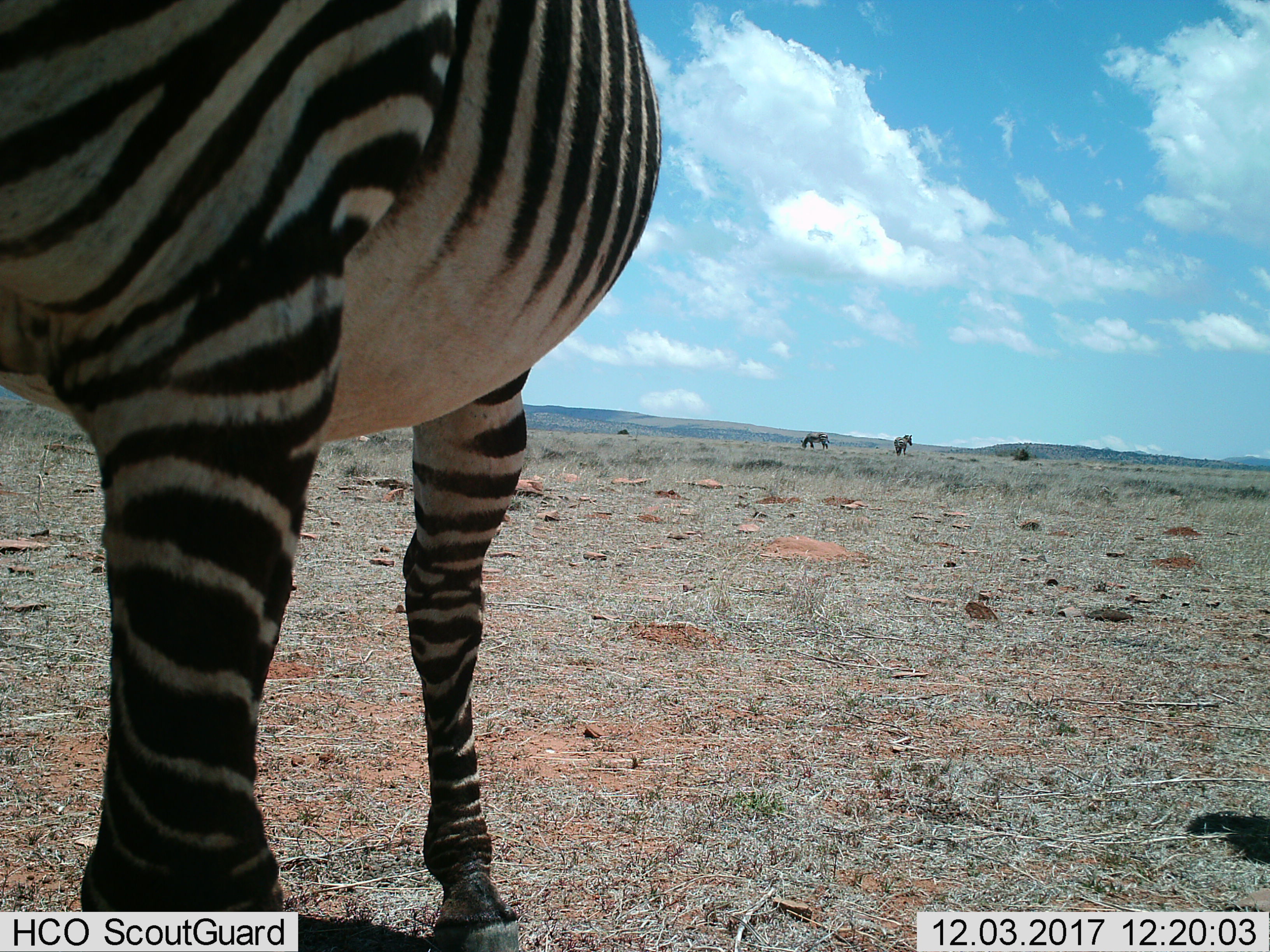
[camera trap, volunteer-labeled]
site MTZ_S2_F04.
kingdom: Animalia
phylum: Chordata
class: Mammalia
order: Perissodactyla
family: Equidae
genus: Equus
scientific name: Equus zebra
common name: mountain zebra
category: zebramountain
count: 3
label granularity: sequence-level